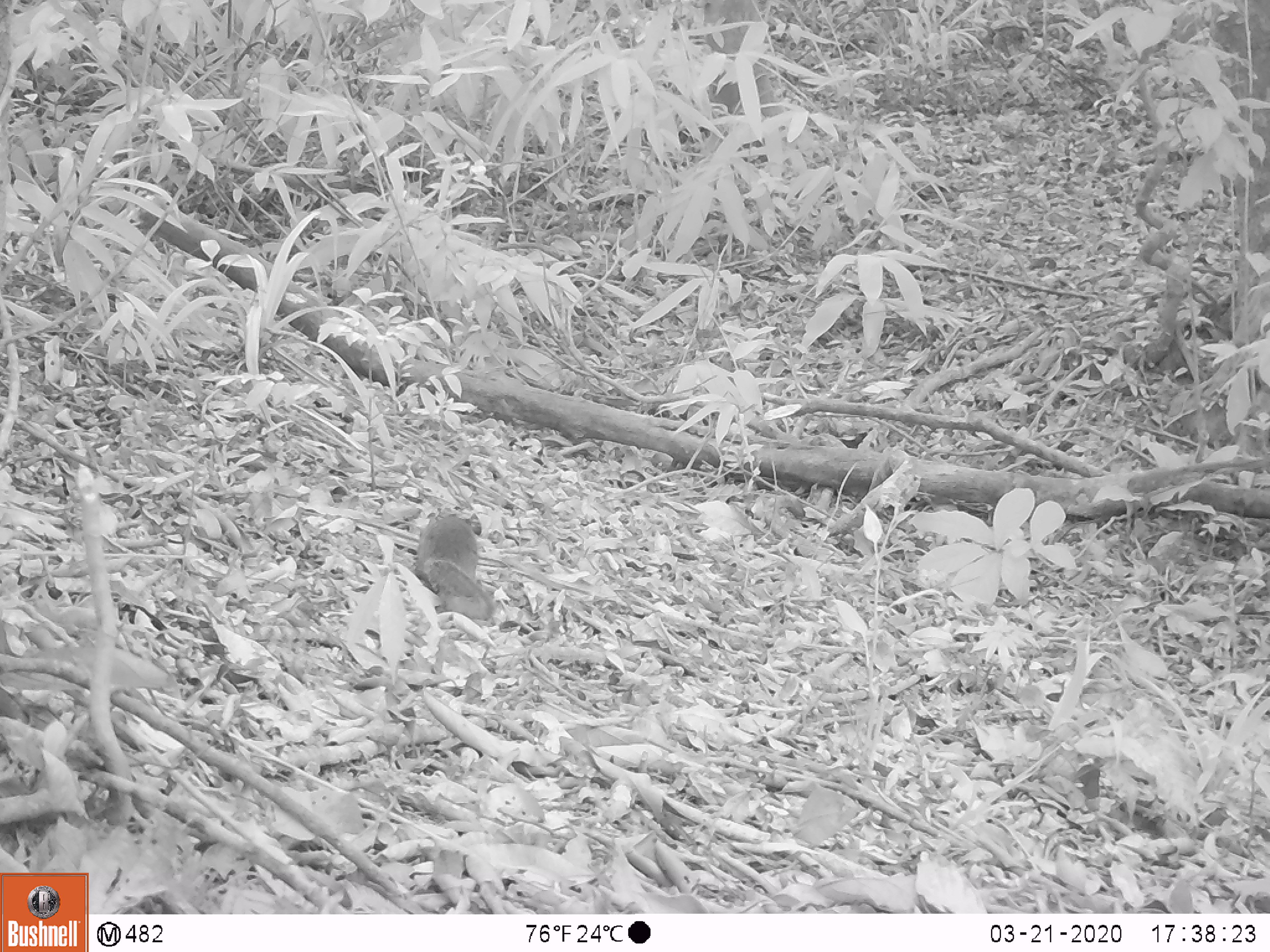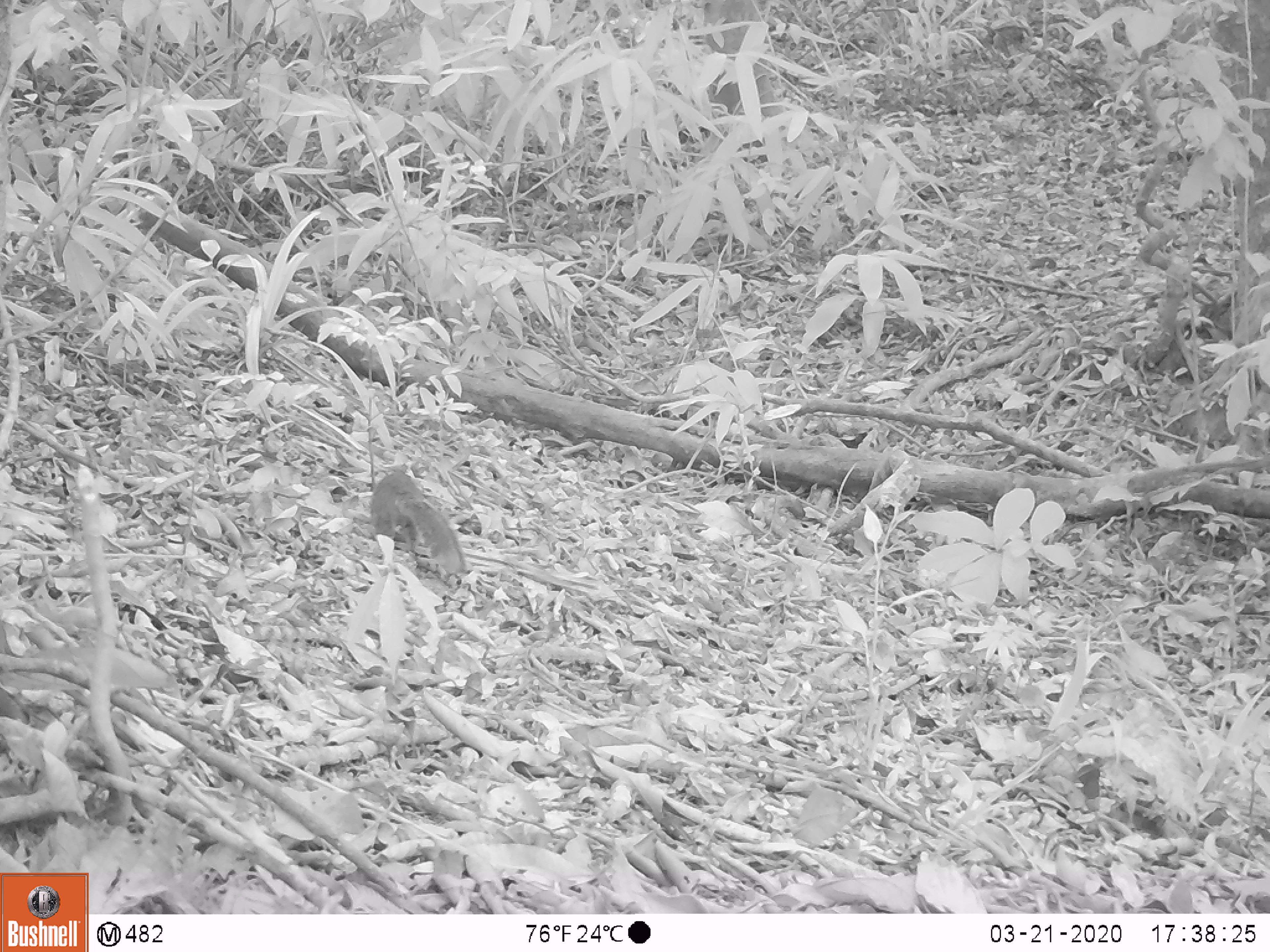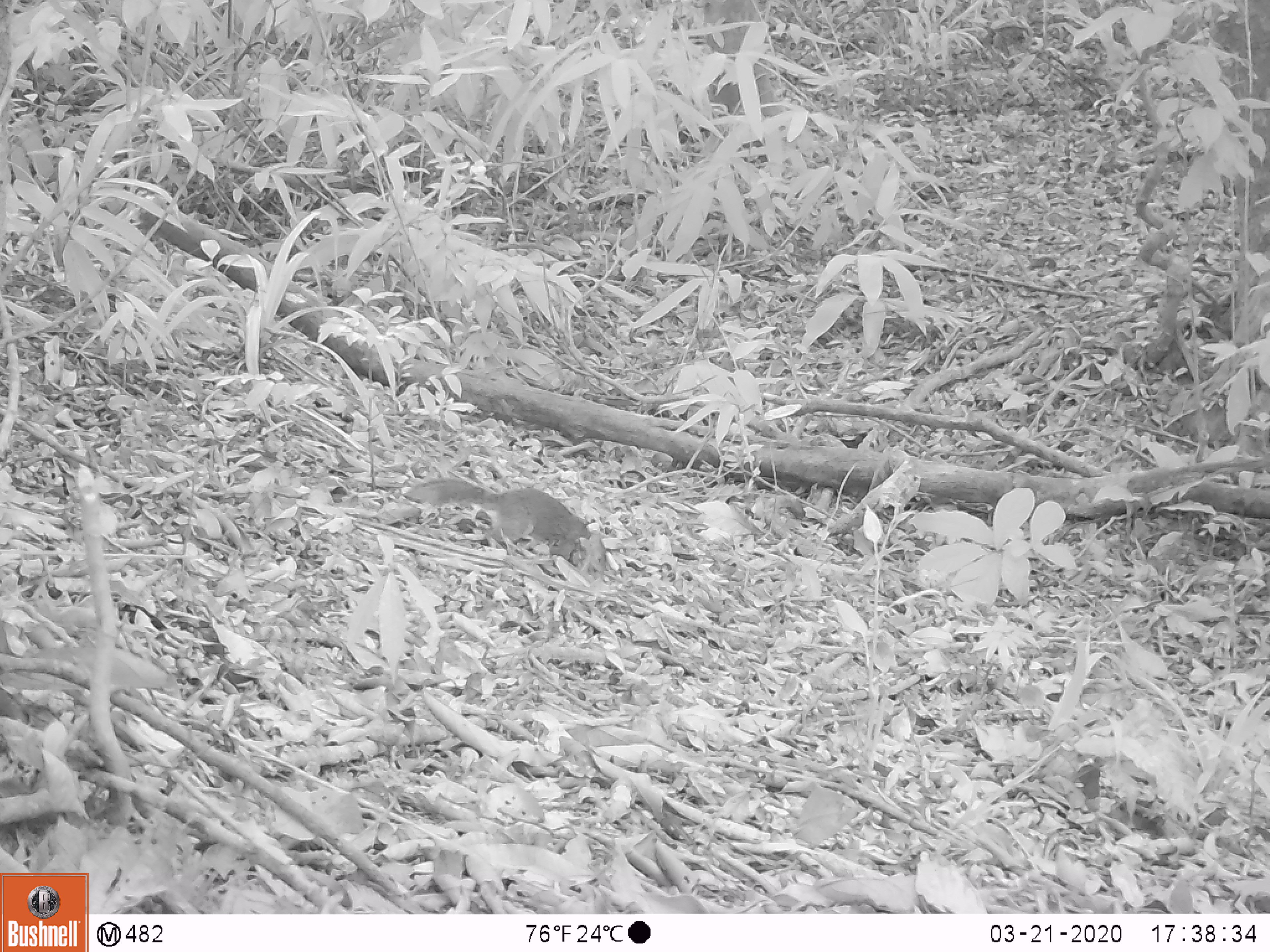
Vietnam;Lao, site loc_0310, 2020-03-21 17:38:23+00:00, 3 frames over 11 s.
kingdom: Animalia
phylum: Chordata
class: Mammalia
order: Rodentia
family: Sciuridae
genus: Dremomys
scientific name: Dremomys rufigenis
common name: red-cheeked squirrel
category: red cheeked squirrel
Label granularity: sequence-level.